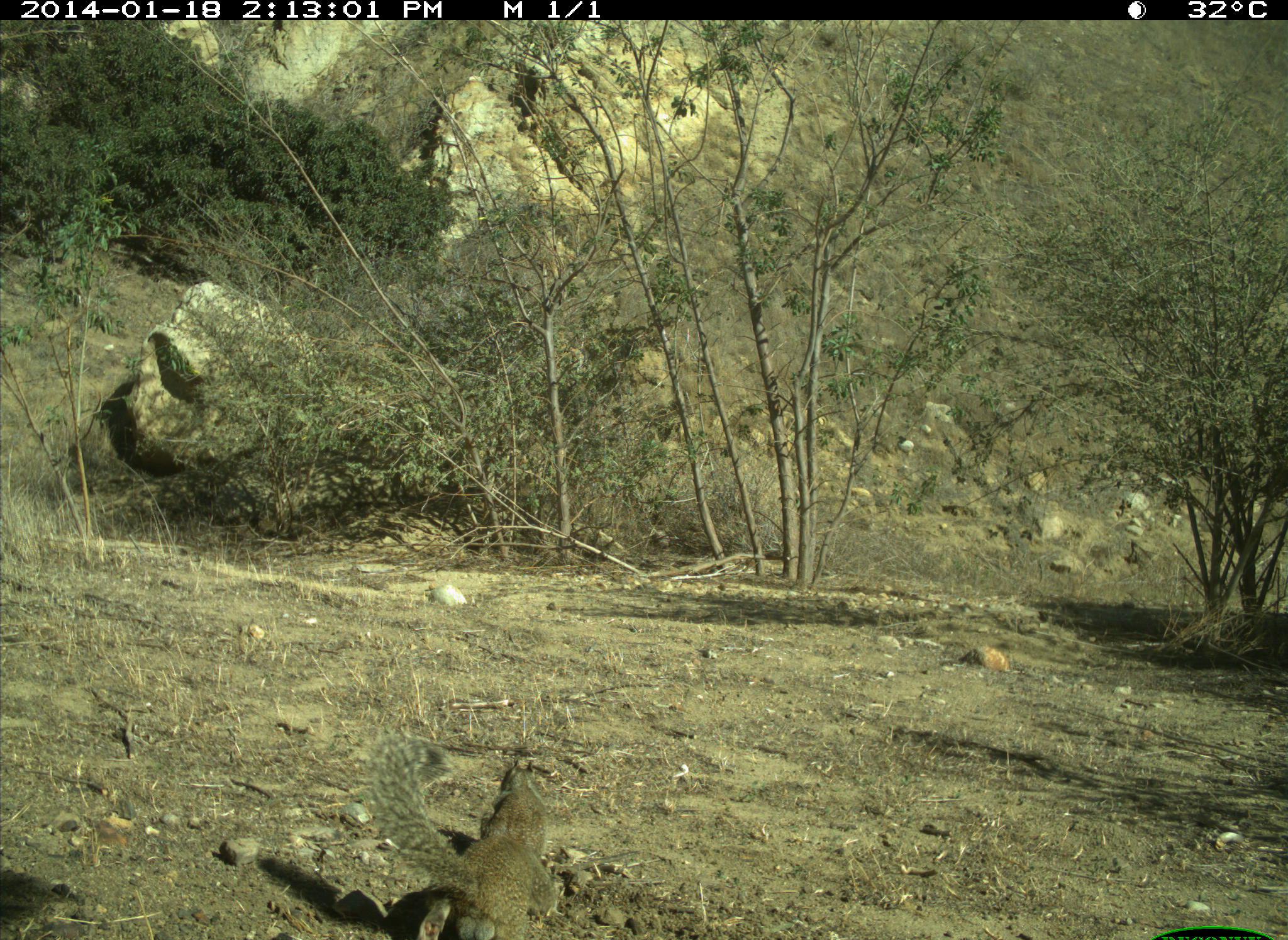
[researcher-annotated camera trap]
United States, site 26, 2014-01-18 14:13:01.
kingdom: Animalia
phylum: Chordata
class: Mammalia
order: Rodentia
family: Sciuridae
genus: Sciurus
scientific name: Sciurus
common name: squirrel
Squirrel (Sciurus).